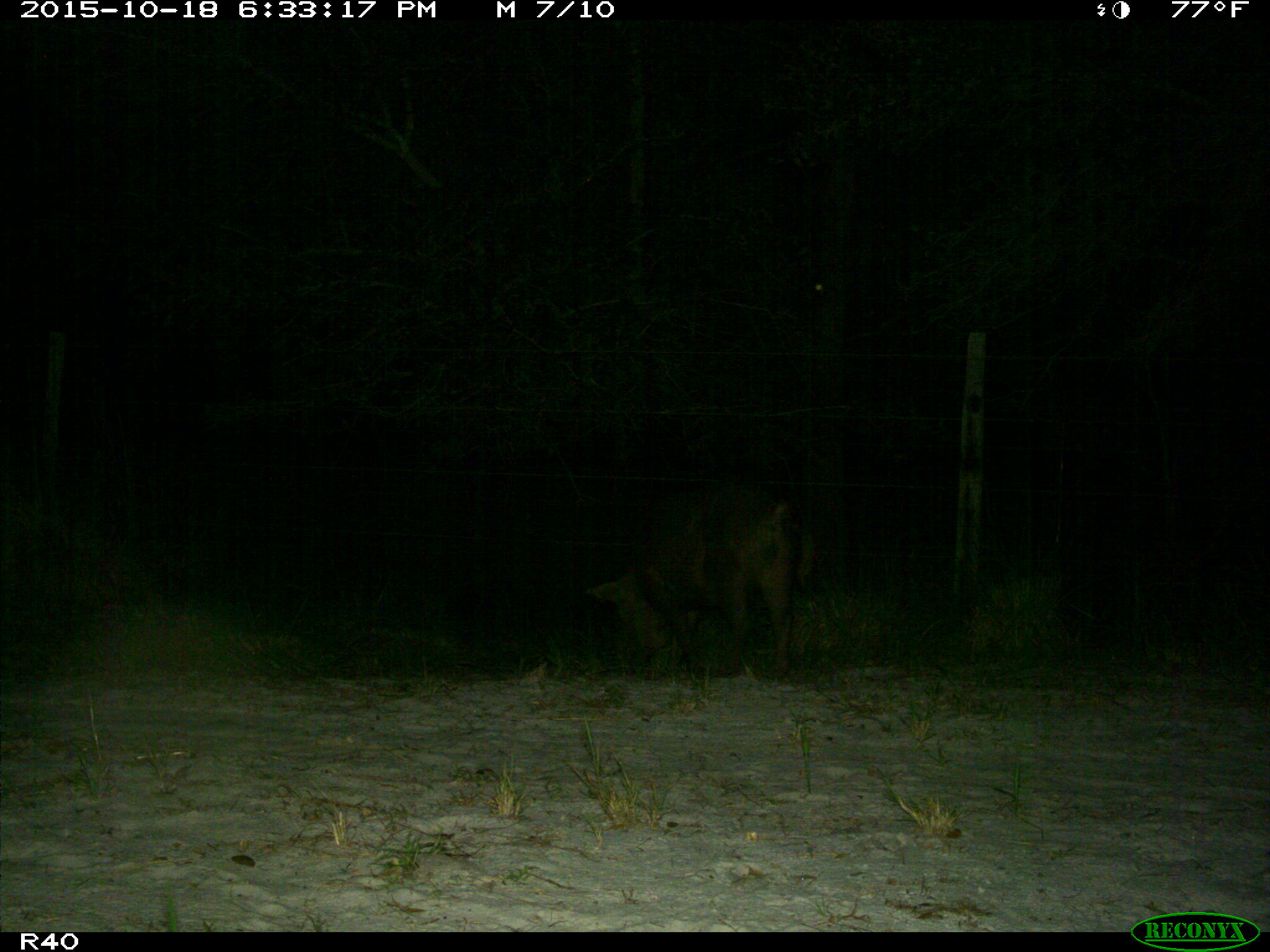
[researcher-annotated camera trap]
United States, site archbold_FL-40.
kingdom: Animalia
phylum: Chordata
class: Mammalia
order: Artiodactyla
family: Suidae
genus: Sus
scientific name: Sus scrofa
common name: wild boar